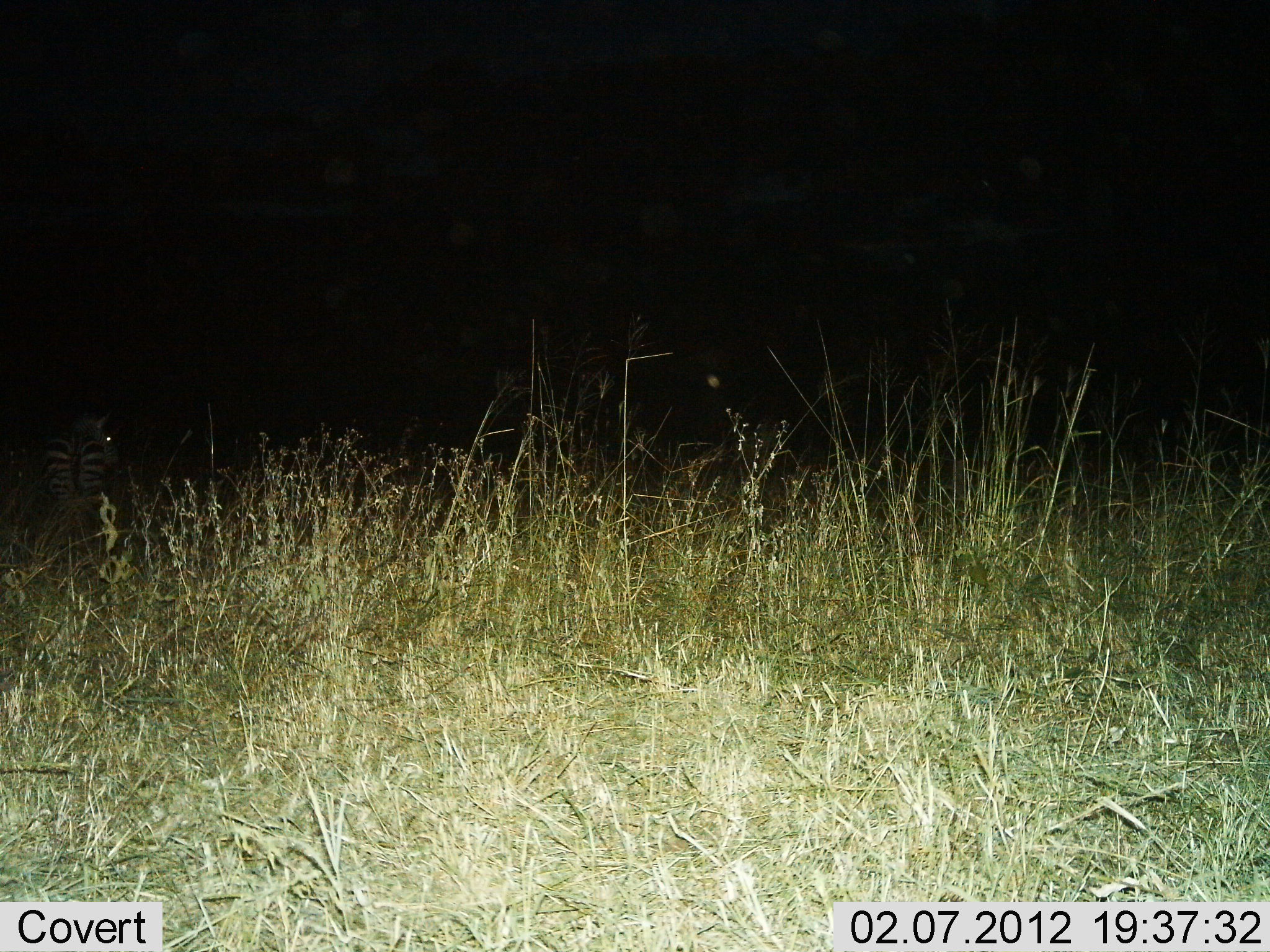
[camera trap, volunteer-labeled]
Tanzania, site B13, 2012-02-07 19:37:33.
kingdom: Animalia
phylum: Chordata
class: Mammalia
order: Perissodactyla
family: Equidae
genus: Equus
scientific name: Equus quagga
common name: plains zebra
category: zebra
Zebra (plains zebra) (Equus quagga), count 1. Behavior (volunteer vote fractions): standing 100%, resting 0%, moving 0%, interacting 0%. Young present (vote fraction): 0%. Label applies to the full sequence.